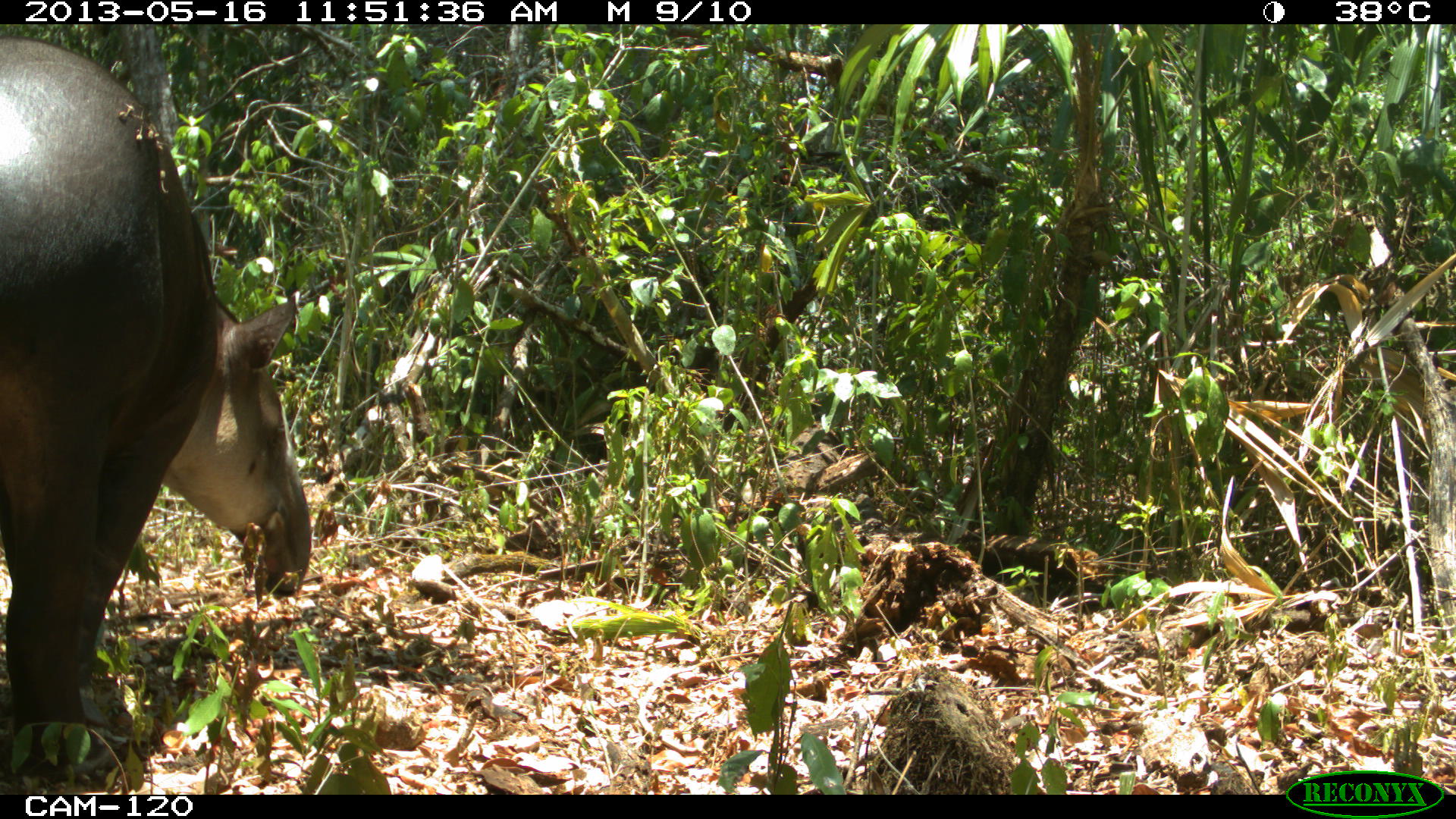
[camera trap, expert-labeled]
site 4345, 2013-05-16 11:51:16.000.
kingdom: Animalia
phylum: Chordata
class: Mammalia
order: Perissodactyla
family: Tapiridae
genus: Tapirus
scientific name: Tapirus bairdii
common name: baird's tapir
Tapirus bairdii (baird's tapir), count 1, sex female.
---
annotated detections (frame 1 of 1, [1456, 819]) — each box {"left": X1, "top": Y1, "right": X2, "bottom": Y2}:
tapirus bairdii: {"left": 0, "top": 34, "right": 311, "bottom": 770}